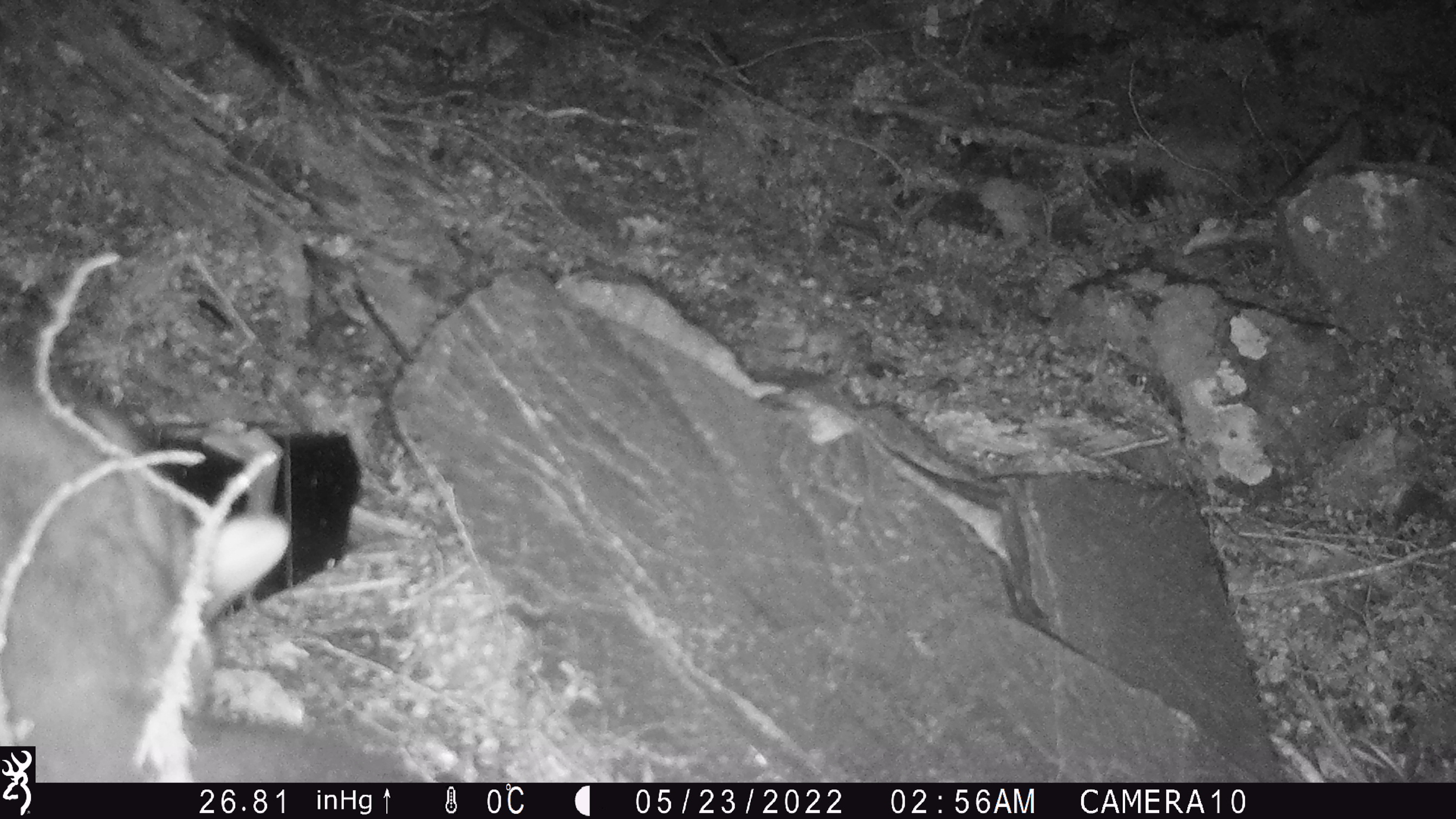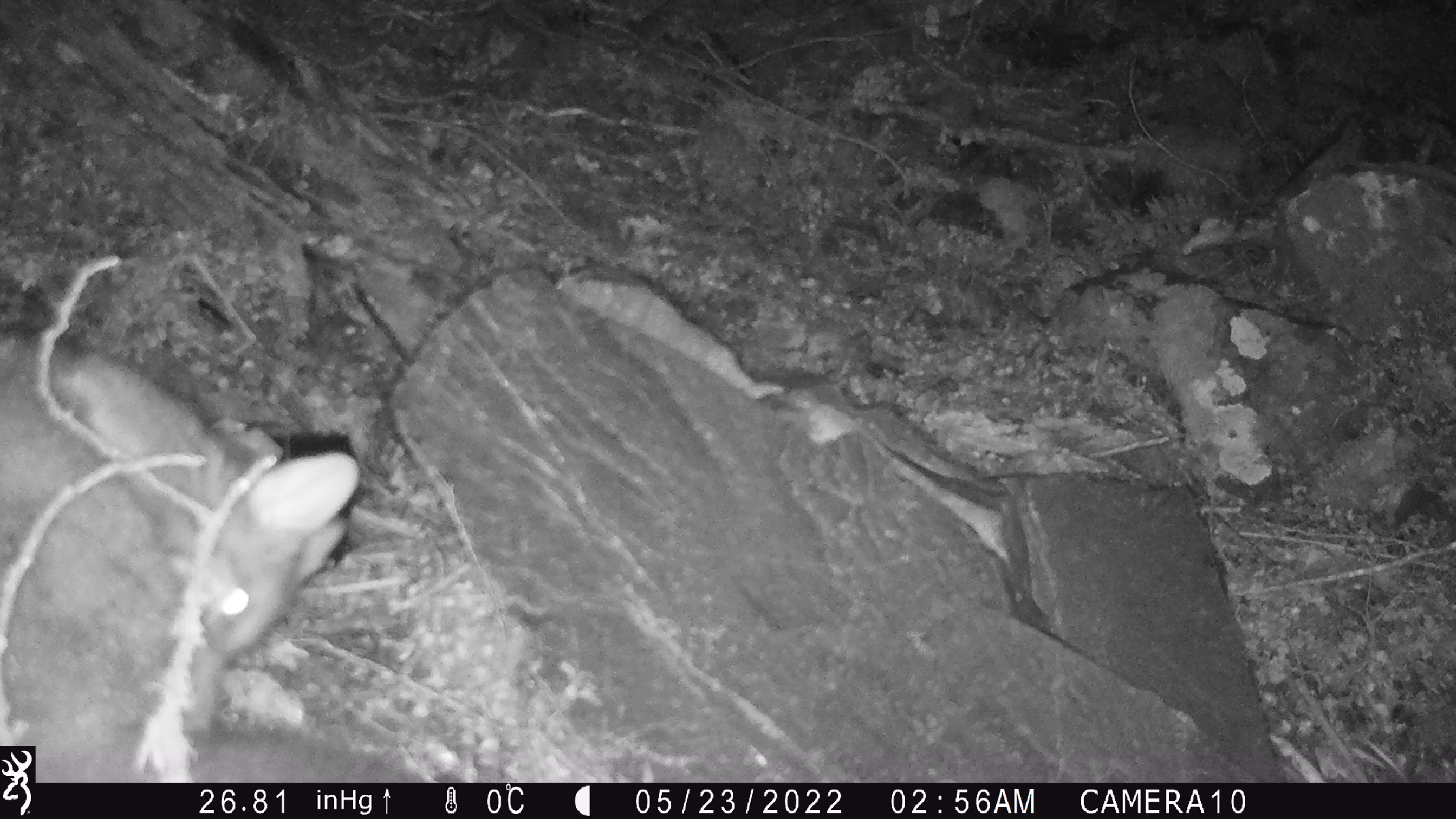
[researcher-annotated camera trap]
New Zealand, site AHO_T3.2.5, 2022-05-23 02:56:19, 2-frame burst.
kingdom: Animalia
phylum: Chordata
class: Mammalia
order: Diprotodontia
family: Phalangeridae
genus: Trichosurus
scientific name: Trichosurus vulpecula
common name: common brushtail possum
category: possum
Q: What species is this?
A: Possum (common brushtail possum) (Trichosurus vulpecula).